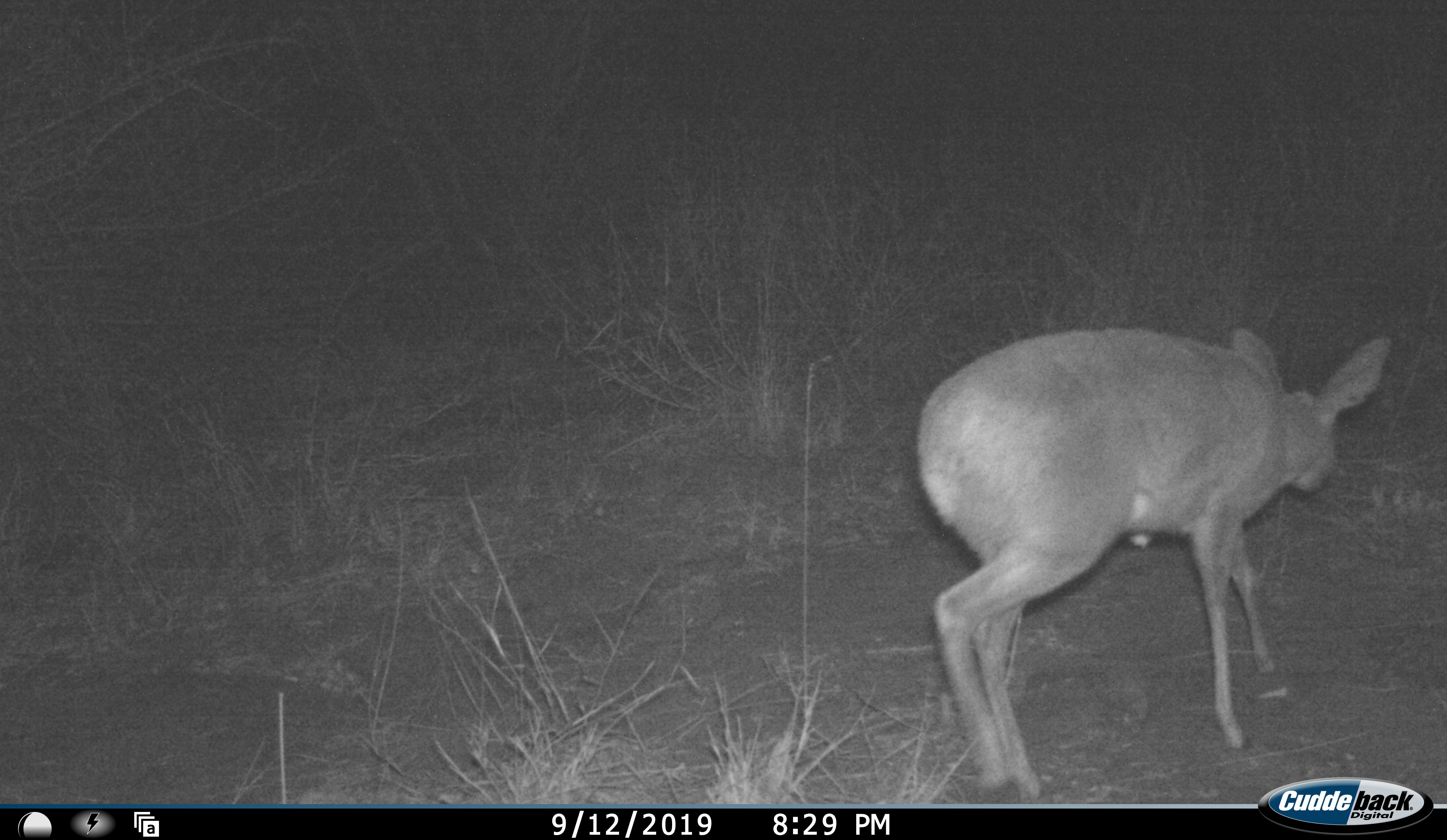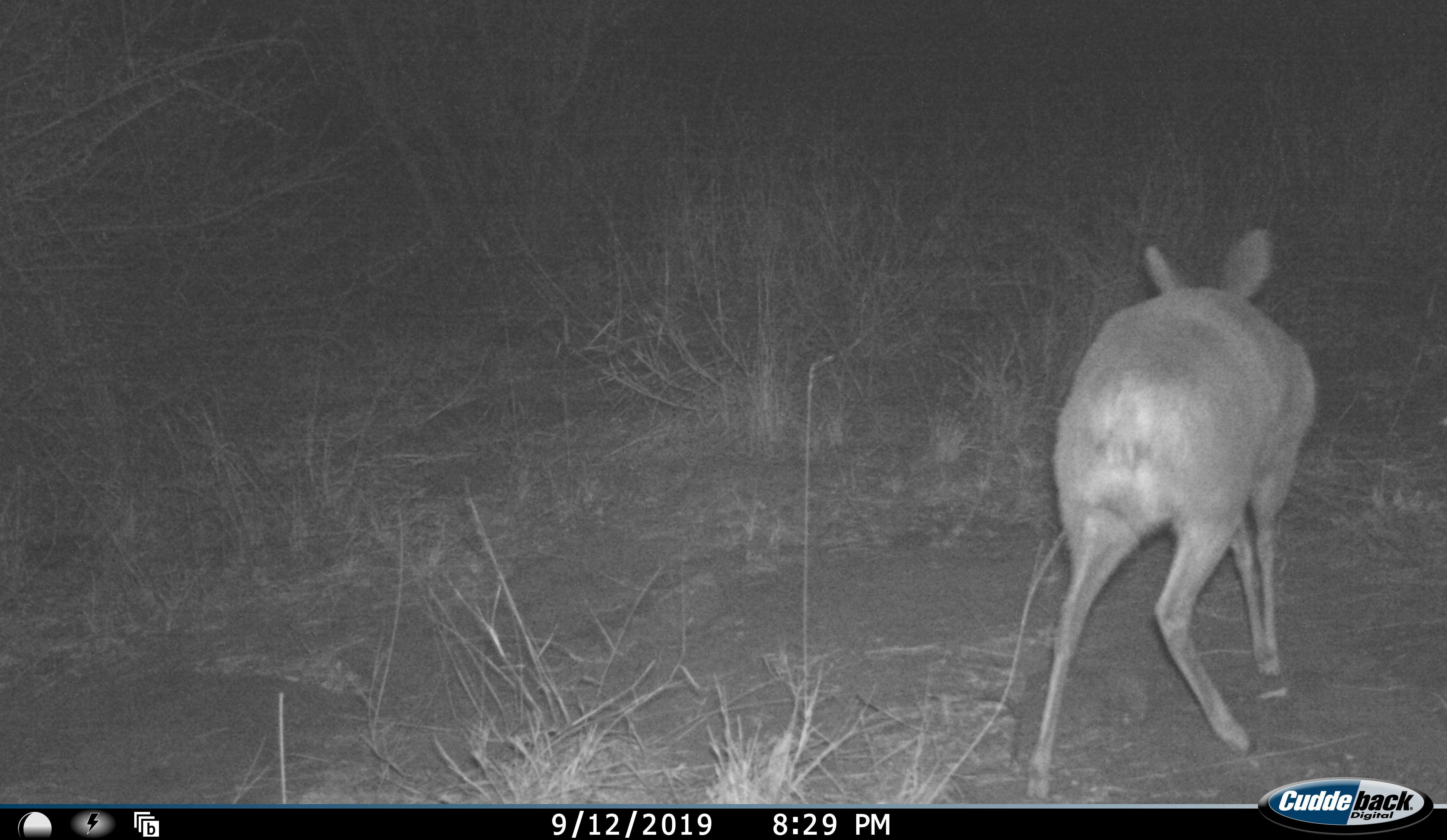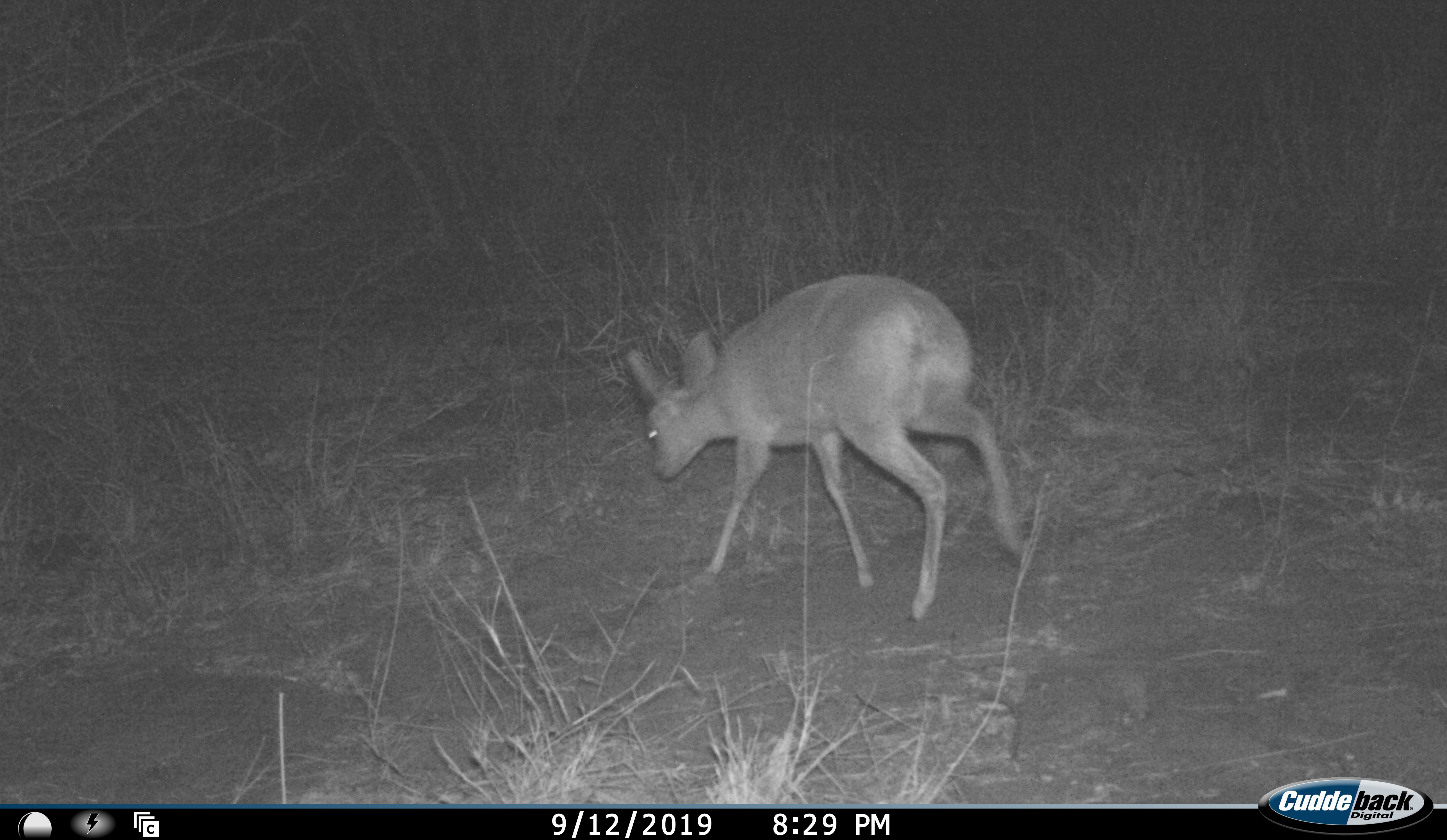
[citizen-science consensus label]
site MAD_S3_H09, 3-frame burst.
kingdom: Animalia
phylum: Chordata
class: Mammalia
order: Artiodactyla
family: Bovidae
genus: Raphicerus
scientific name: Raphicerus campestris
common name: steenbok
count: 1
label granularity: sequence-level